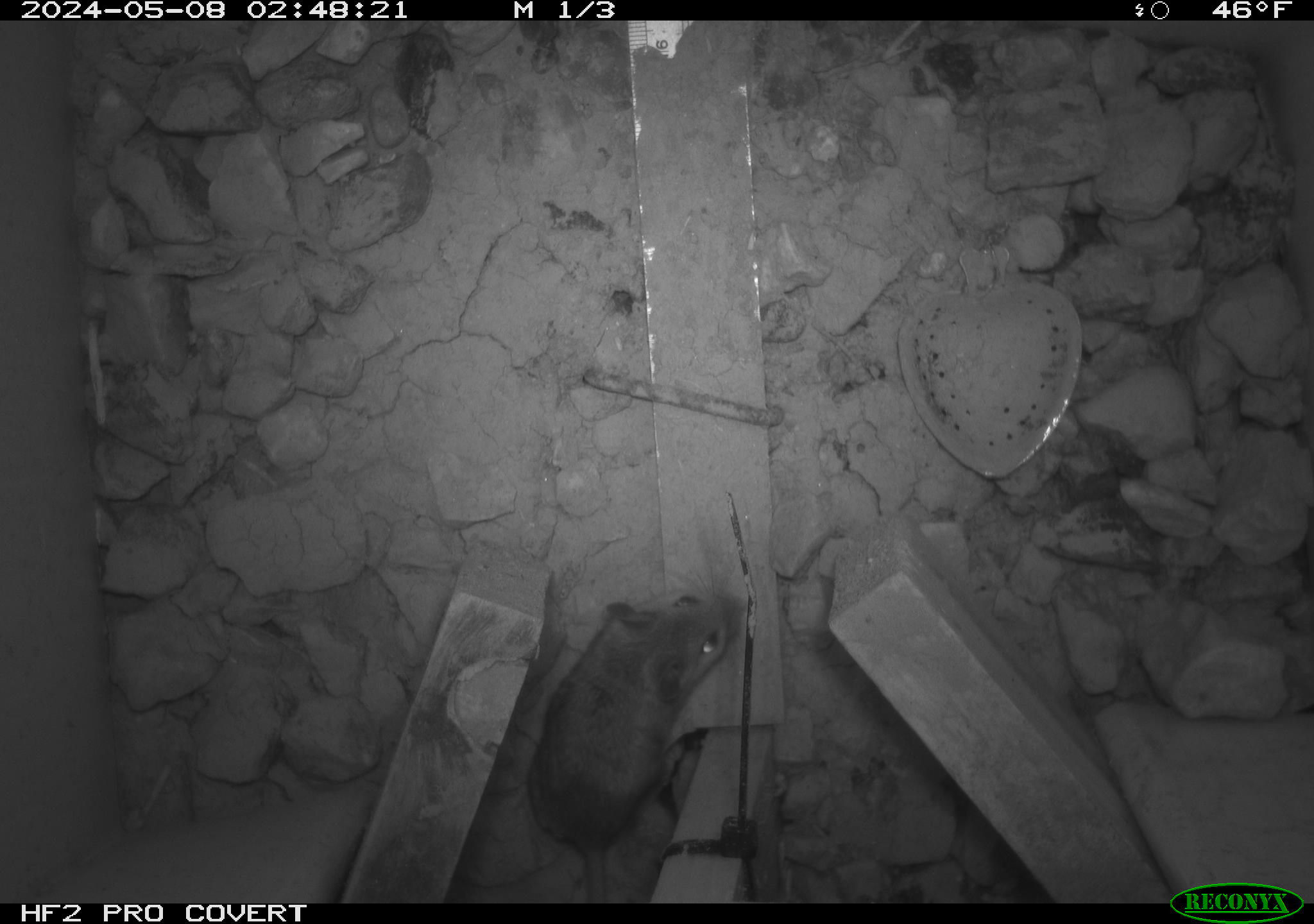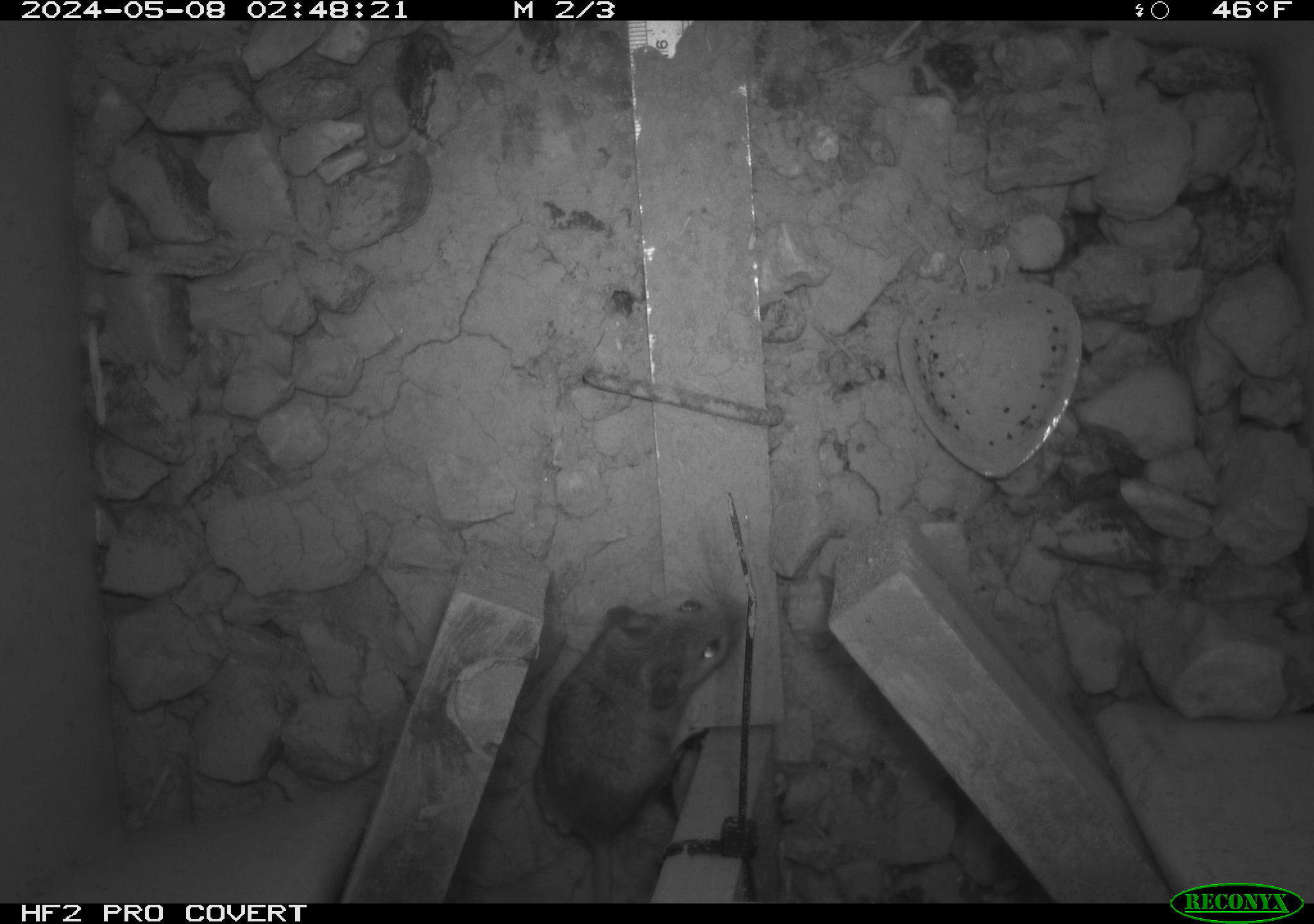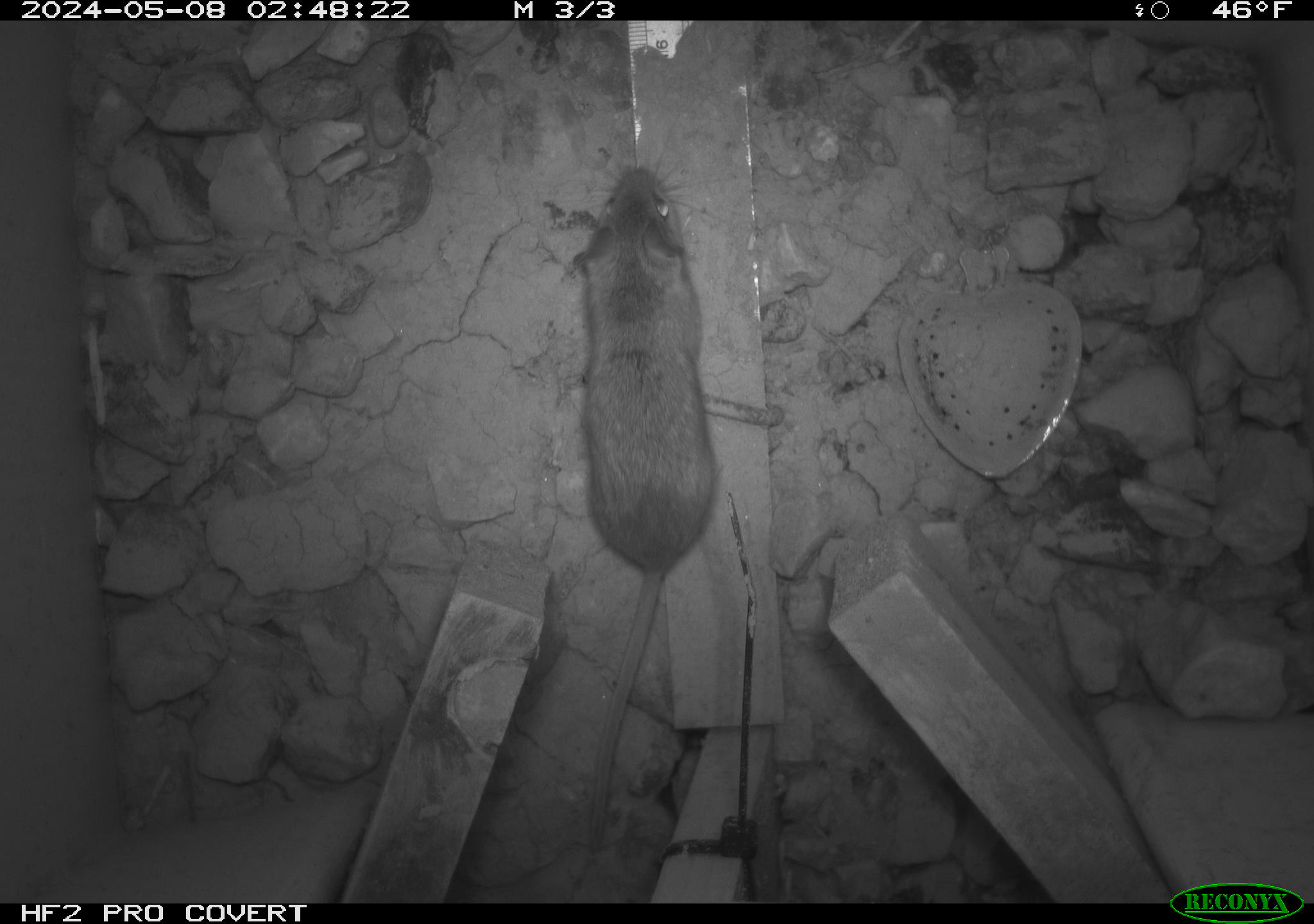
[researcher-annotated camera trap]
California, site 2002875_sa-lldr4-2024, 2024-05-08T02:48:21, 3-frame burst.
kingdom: Animalia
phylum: Chordata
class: Mammalia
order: Rodentia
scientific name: Rodentia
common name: mouse species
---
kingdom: Animalia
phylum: Chordata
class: Mammalia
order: Rodentia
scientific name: Rodentia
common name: rodent